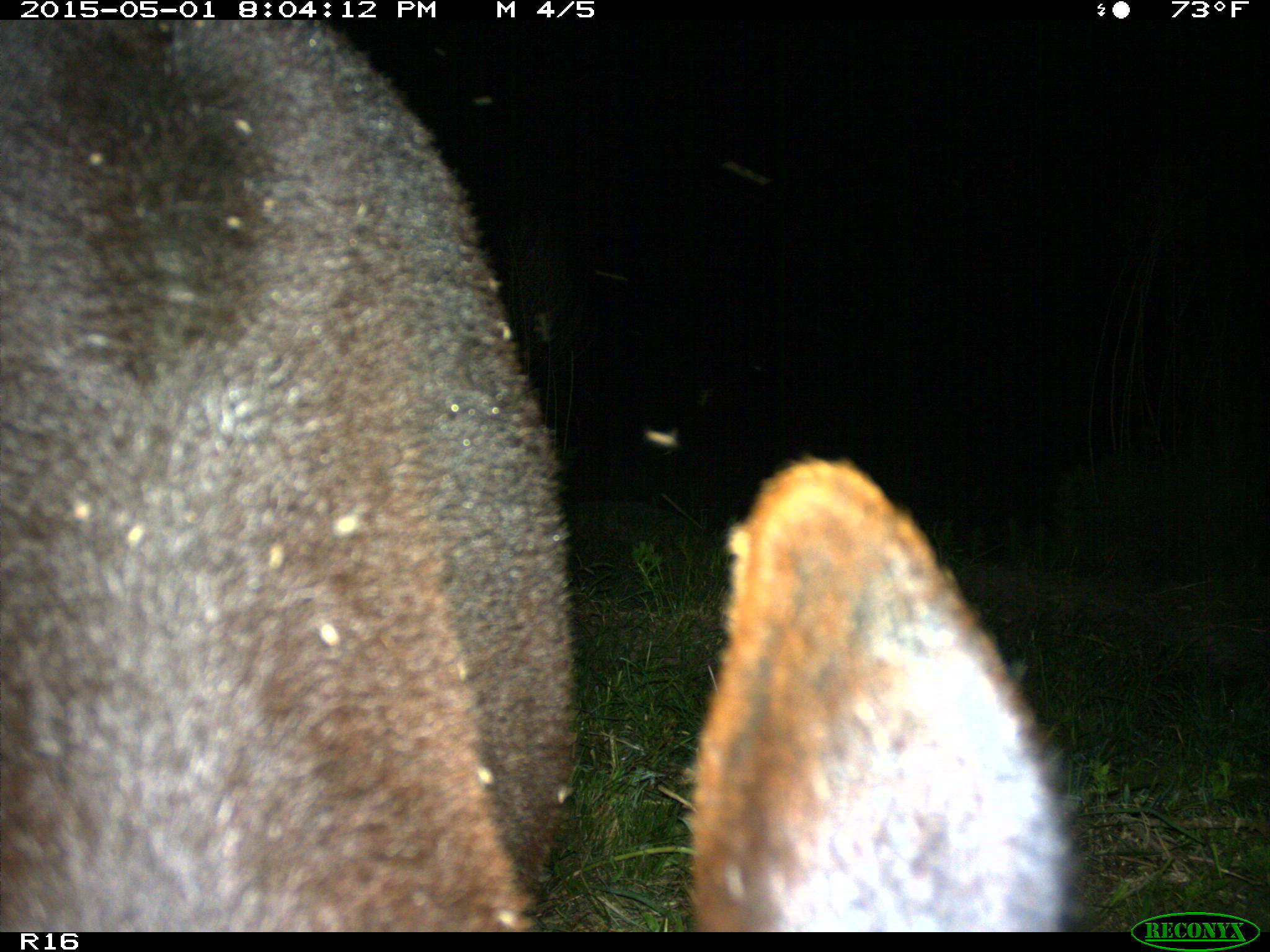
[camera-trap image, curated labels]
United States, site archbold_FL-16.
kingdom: Animalia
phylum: Chordata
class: Mammalia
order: Artiodactyla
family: Bovidae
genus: Bos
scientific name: Bos taurus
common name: domestic cow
Bos taurus (domestic cow).